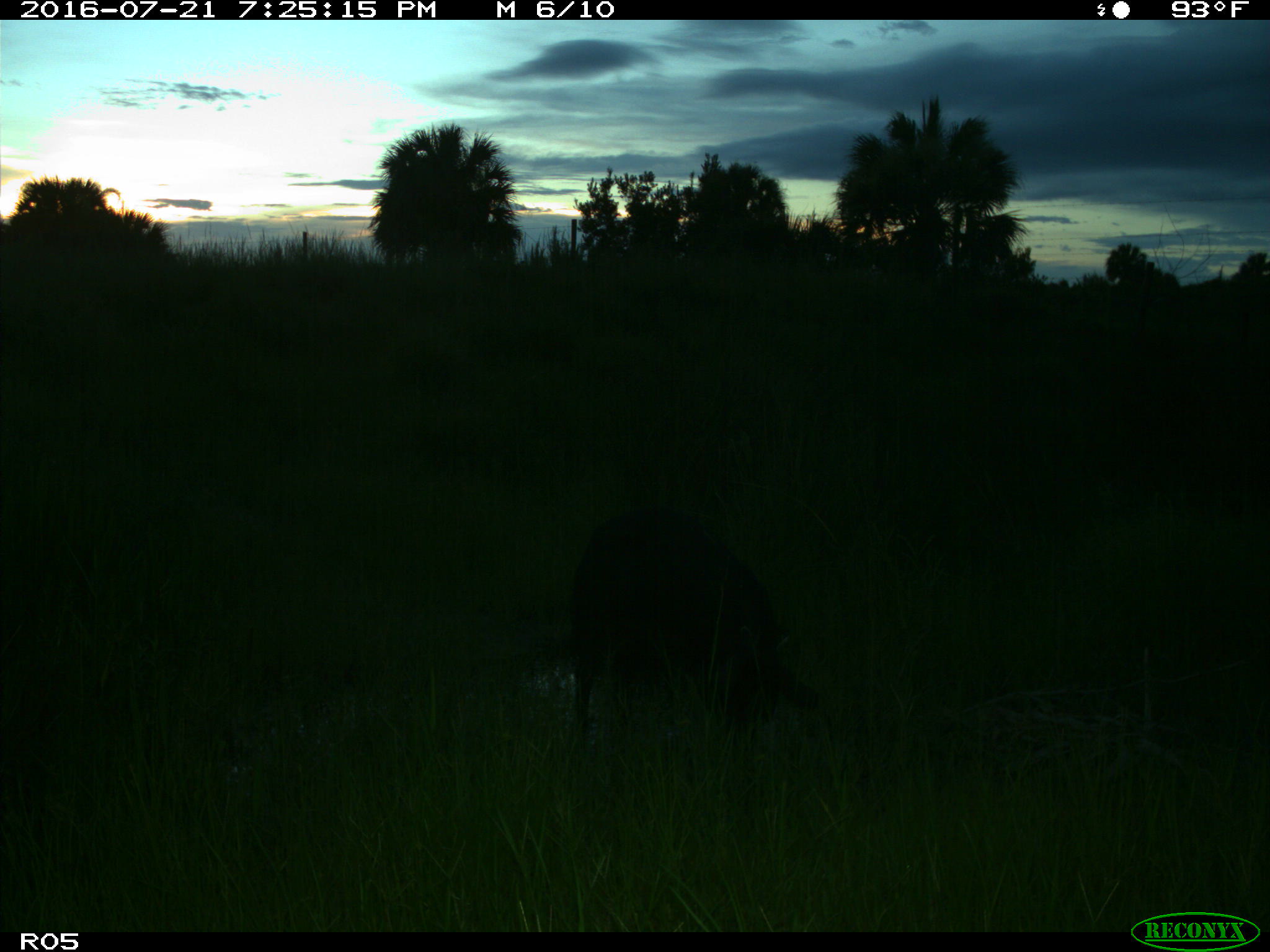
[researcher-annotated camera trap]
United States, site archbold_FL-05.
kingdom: Animalia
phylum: Chordata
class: Mammalia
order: Artiodactyla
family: Suidae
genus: Sus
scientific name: Sus scrofa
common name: wild boar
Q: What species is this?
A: Sus scrofa (wild boar).